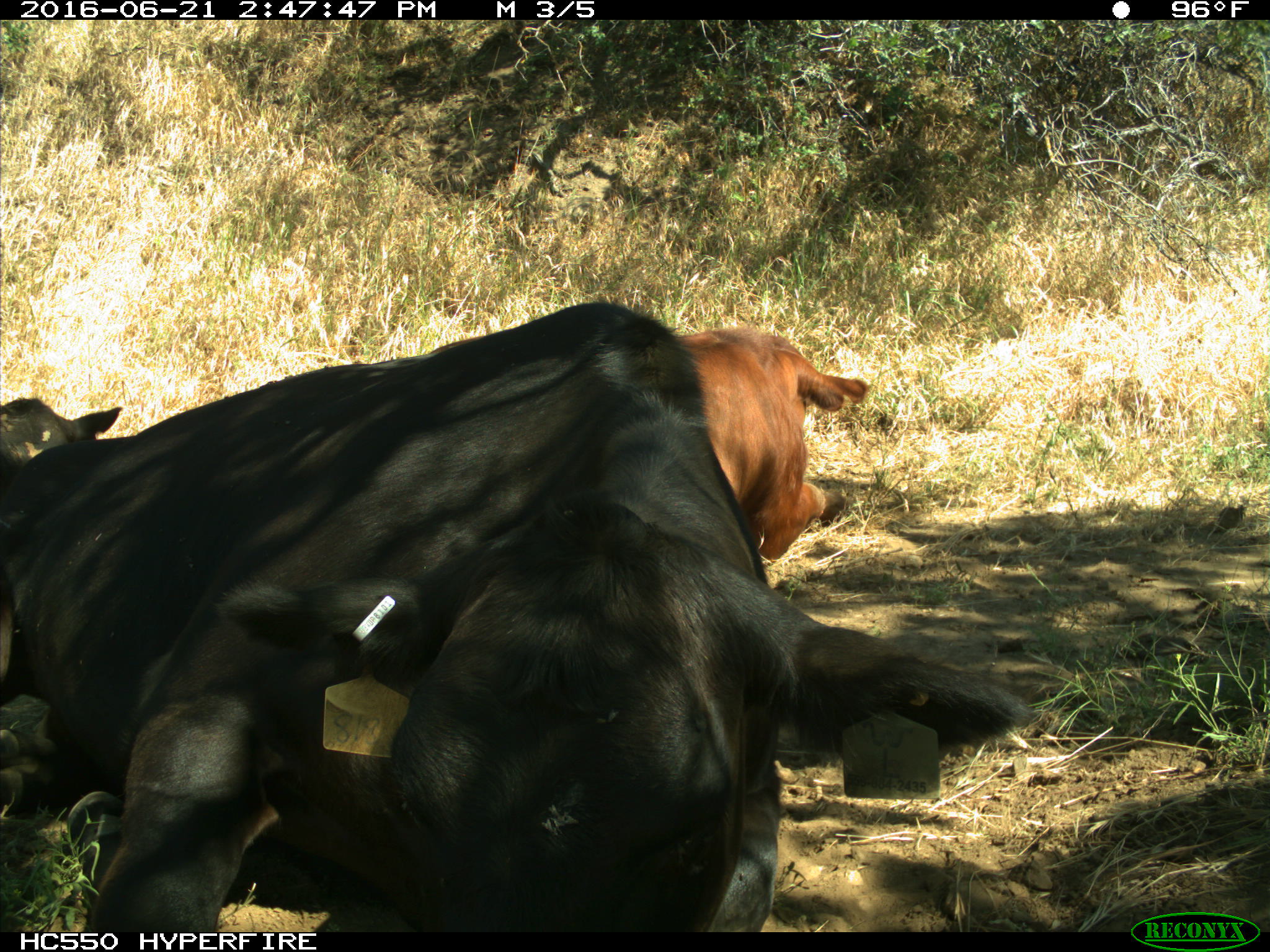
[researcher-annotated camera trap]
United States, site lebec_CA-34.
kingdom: Animalia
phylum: Chordata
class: Mammalia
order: Artiodactyla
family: Bovidae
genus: Bos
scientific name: Bos taurus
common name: domestic cow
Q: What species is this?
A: Bos taurus (domestic cow).